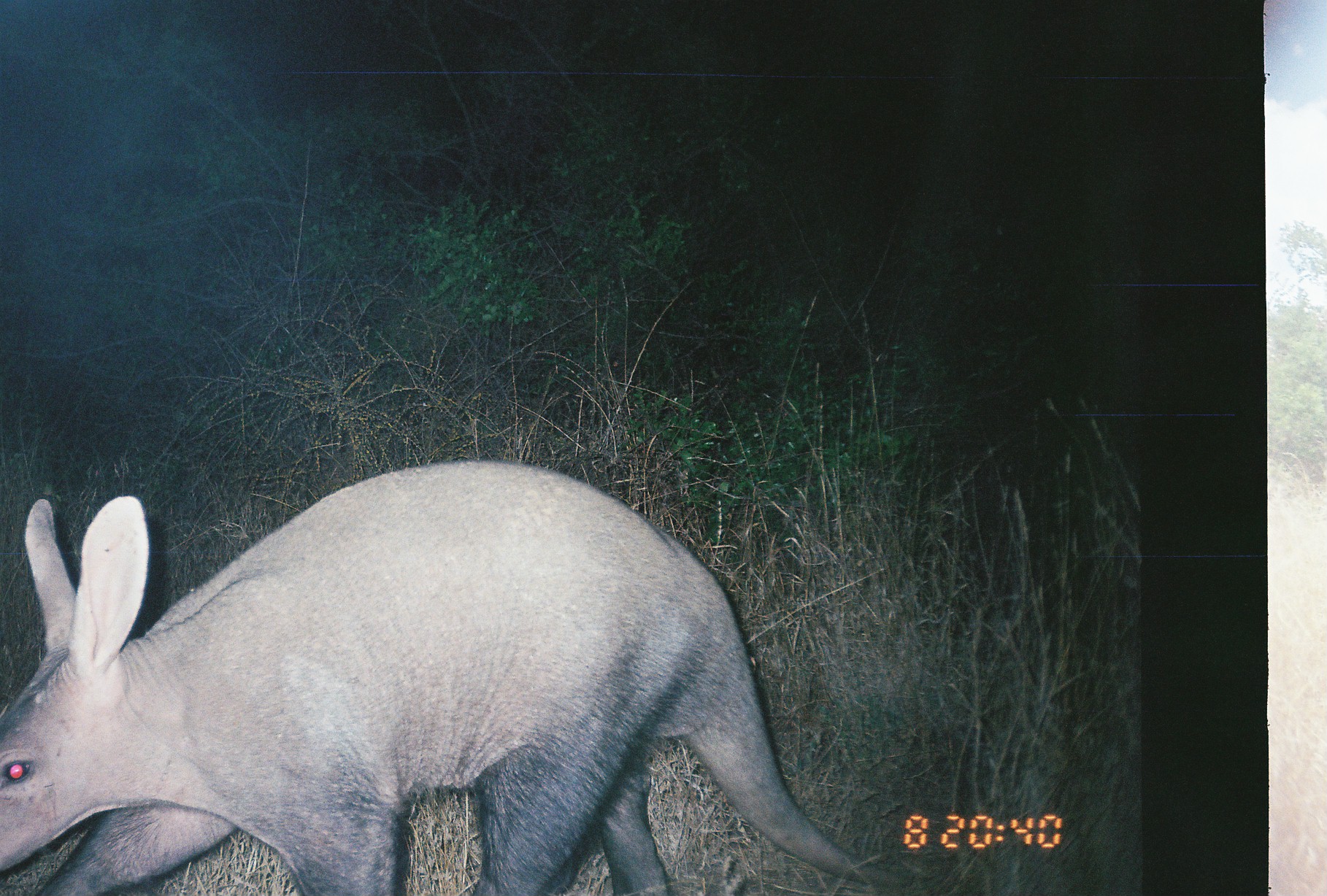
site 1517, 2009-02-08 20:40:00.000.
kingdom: Animalia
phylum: Chordata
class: Mammalia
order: Tubulidentata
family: Orycteropodidae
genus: Orycteropus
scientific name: Orycteropus afer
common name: aardvark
Orycteropus afer (aardvark), count 1.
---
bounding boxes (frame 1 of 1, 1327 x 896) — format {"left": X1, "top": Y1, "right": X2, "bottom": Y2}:
orycteropus afer: {"left": 0, "top": 457, "right": 916, "bottom": 896}